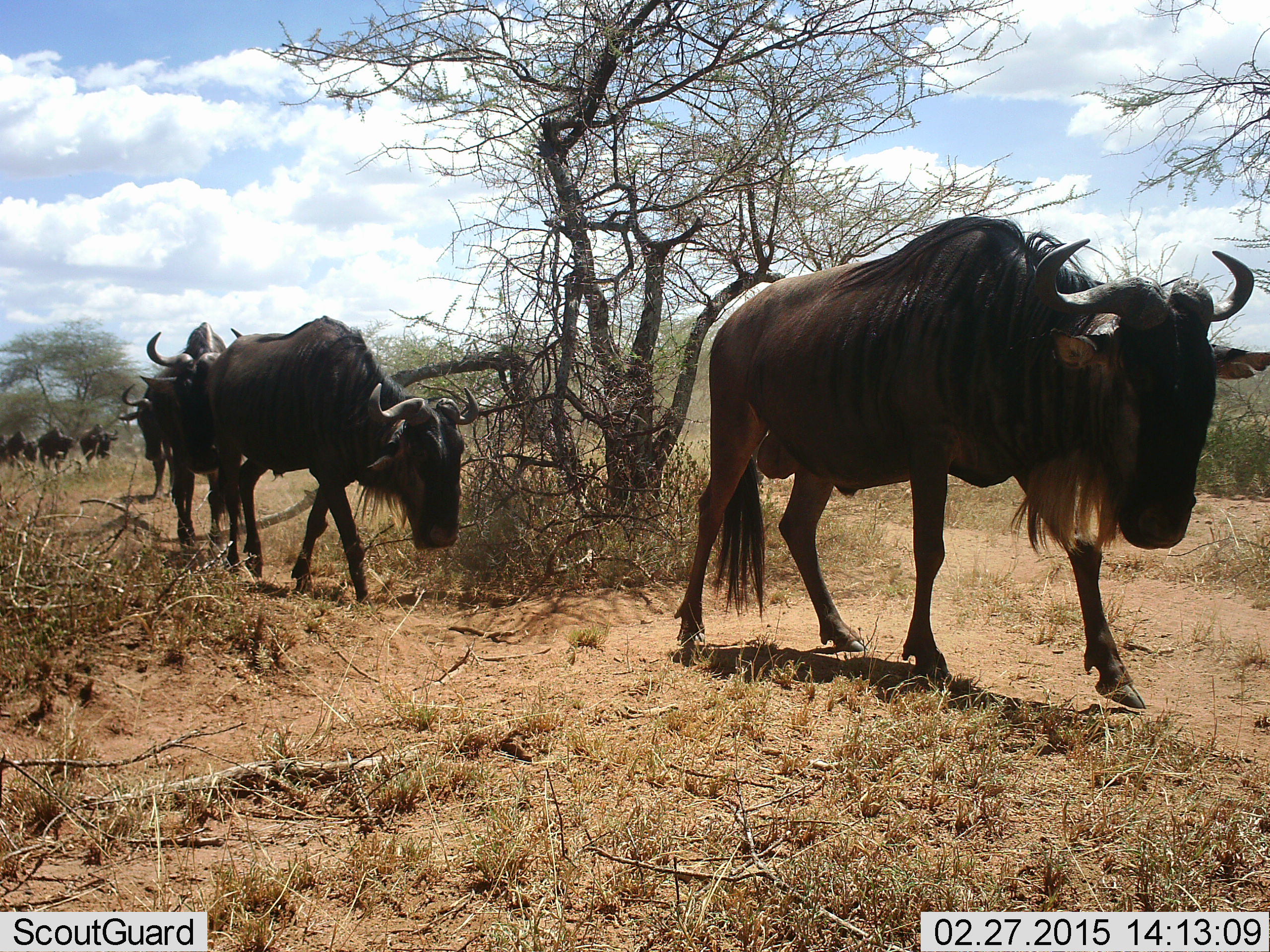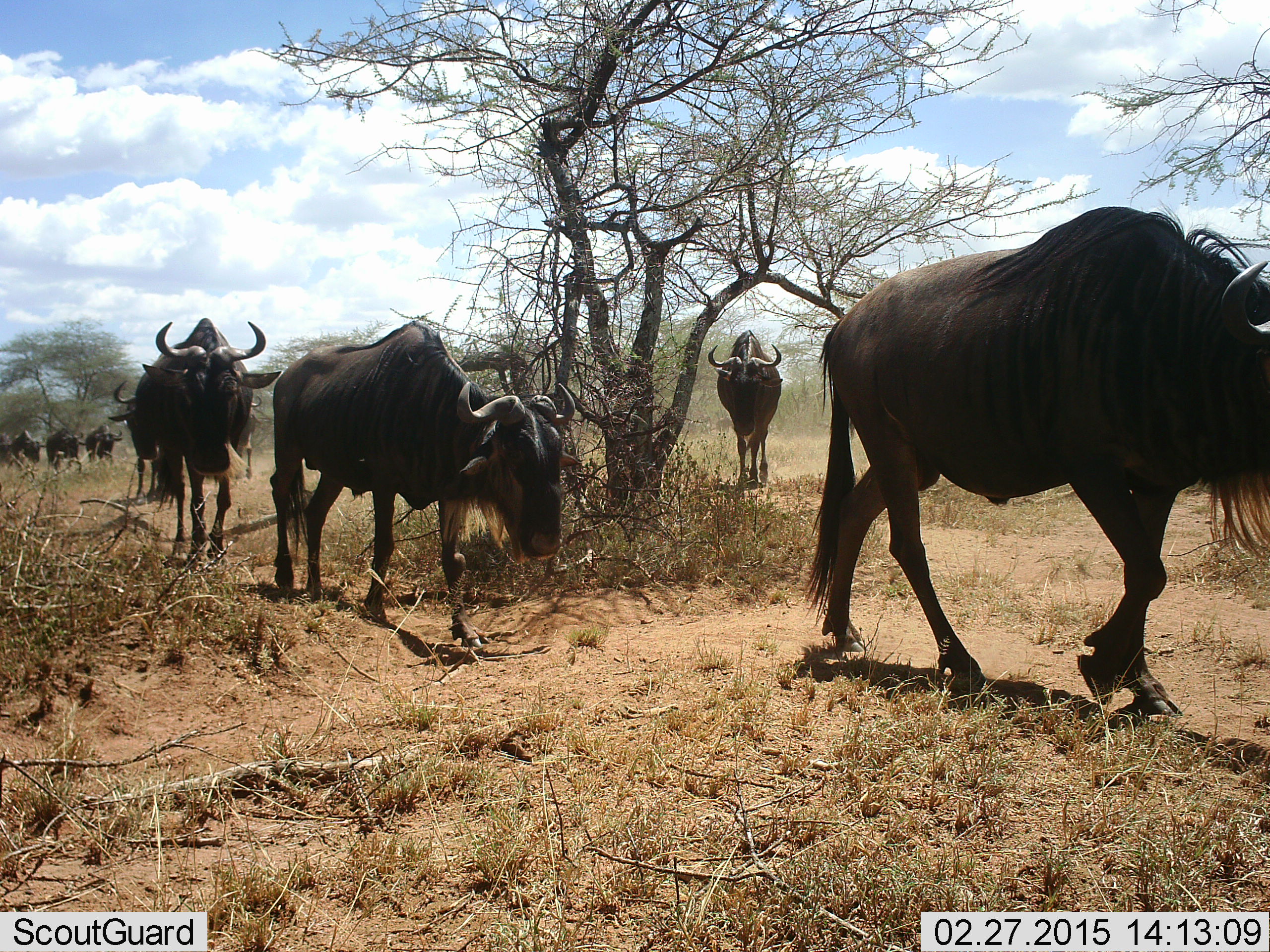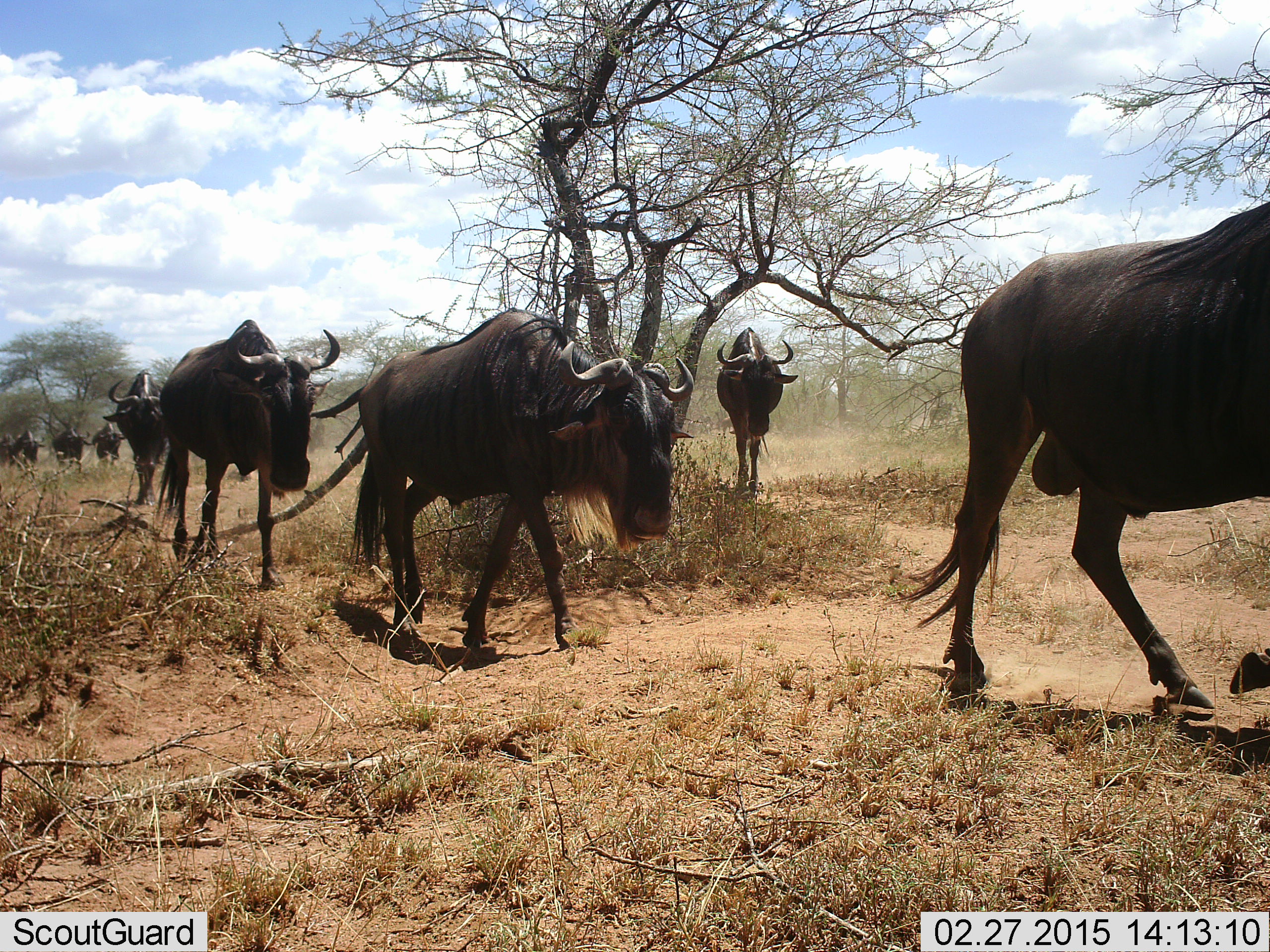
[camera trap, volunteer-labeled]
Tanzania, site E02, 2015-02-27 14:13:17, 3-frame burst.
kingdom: Animalia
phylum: Chordata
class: Mammalia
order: Artiodactyla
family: Bovidae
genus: Connochaetes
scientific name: Connochaetes taurinus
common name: blue wildebeest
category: wildebeest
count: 8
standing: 10%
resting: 0%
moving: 100%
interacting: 0%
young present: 0%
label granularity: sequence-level